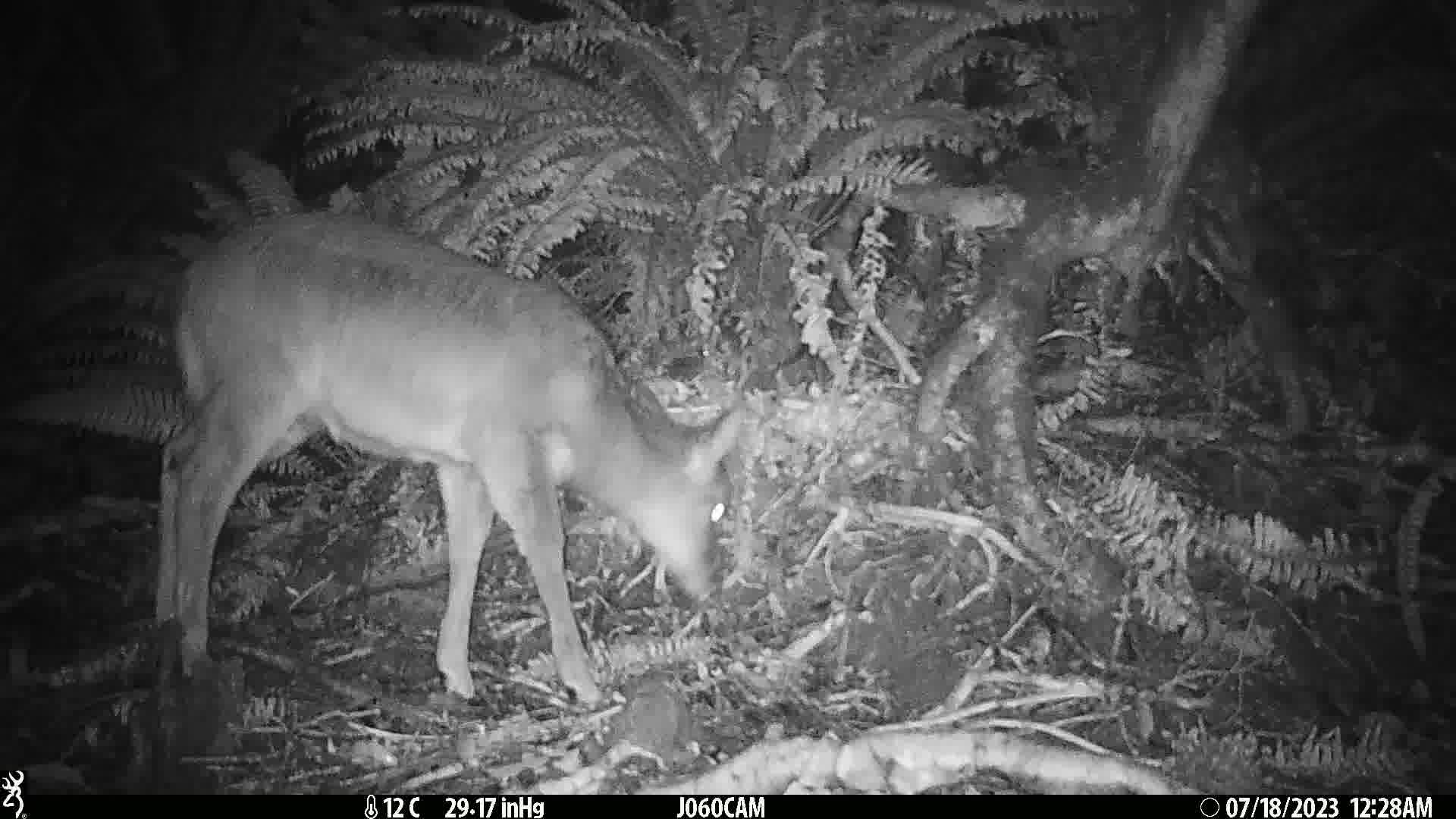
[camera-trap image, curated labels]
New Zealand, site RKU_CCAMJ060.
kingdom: Animalia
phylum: Chordata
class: Mammalia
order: Artiodactyla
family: Cervidae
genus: Odocoileus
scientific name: Odocoileus virginianus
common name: white-tailed deer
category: white tailed deer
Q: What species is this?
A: White tailed deer (white-tailed deer) (Odocoileus virginianus).